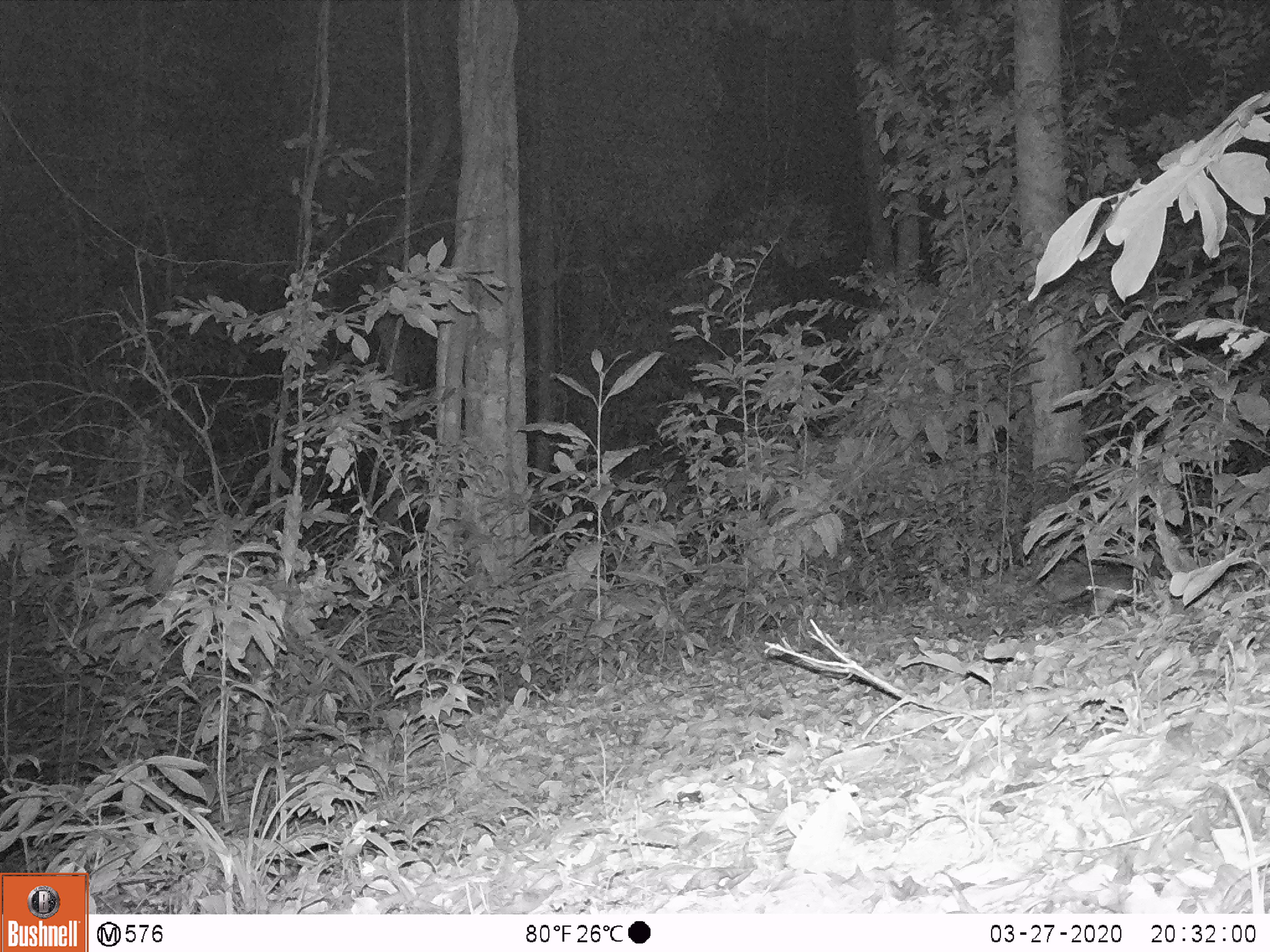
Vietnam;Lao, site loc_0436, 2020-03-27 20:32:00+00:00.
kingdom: Animalia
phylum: Chordata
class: Mammalia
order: Carnivora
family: Mustelidae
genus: Melogale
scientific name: Melogale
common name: ferret badger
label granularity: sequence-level